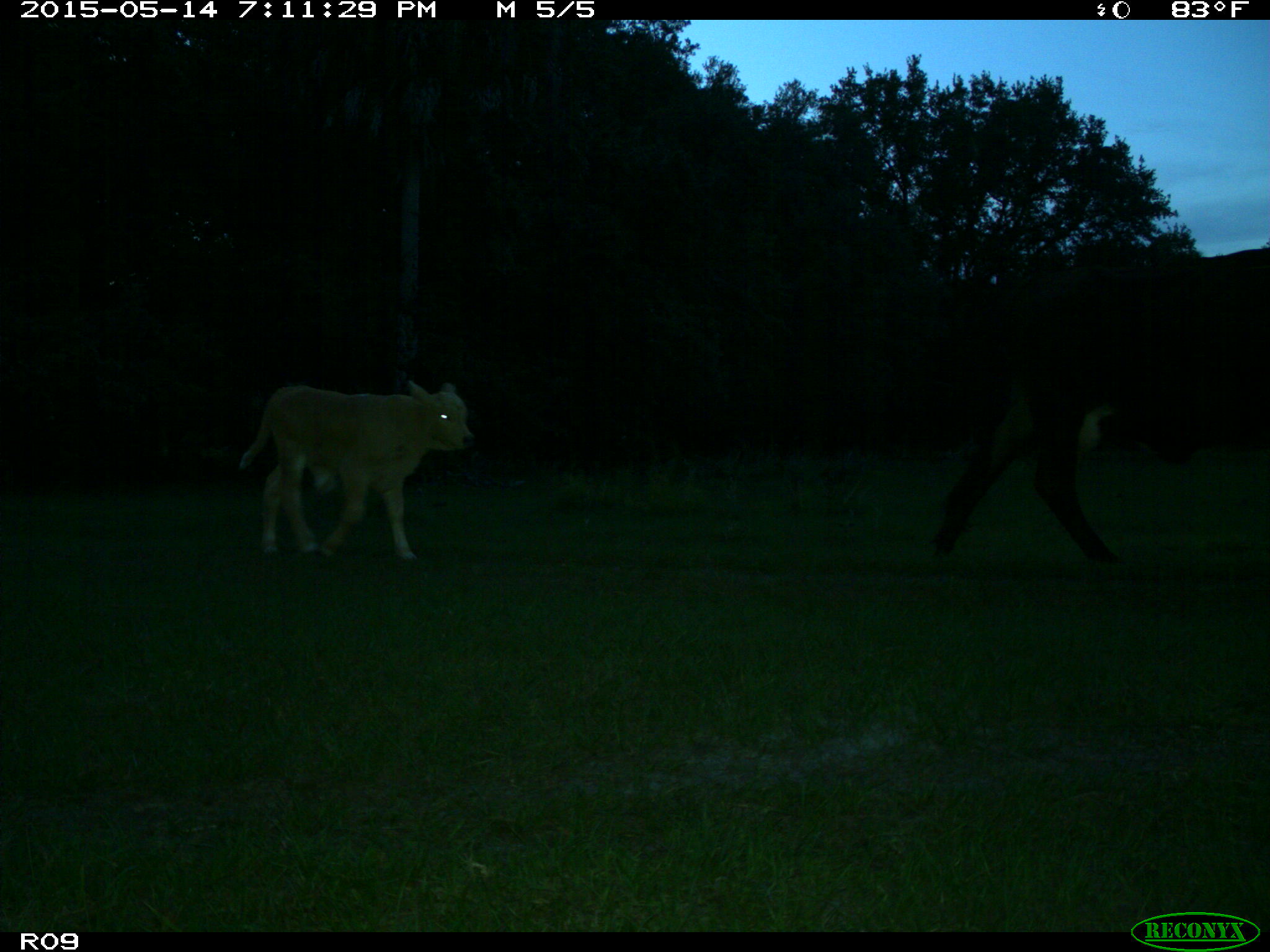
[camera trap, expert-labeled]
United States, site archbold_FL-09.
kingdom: Animalia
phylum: Chordata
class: Mammalia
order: Artiodactyla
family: Bovidae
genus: Bos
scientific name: Bos taurus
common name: domestic cow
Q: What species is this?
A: Bos taurus (domestic cow).